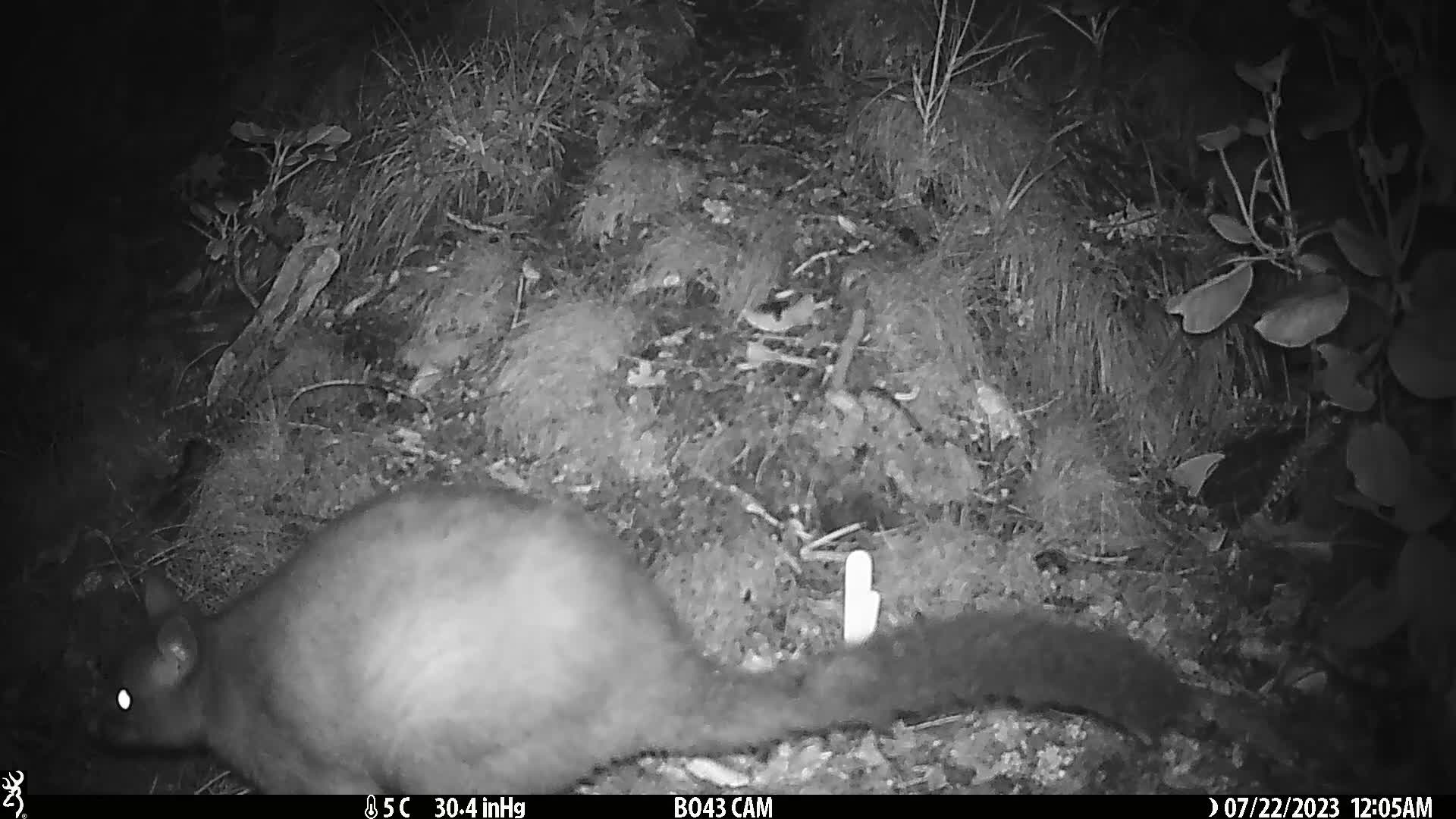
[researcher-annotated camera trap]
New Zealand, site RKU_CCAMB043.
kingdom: Animalia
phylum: Chordata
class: Mammalia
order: Diprotodontia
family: Phalangeridae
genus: Trichosurus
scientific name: Trichosurus vulpecula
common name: common brushtail possum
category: possum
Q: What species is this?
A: Possum (common brushtail possum) (Trichosurus vulpecula).